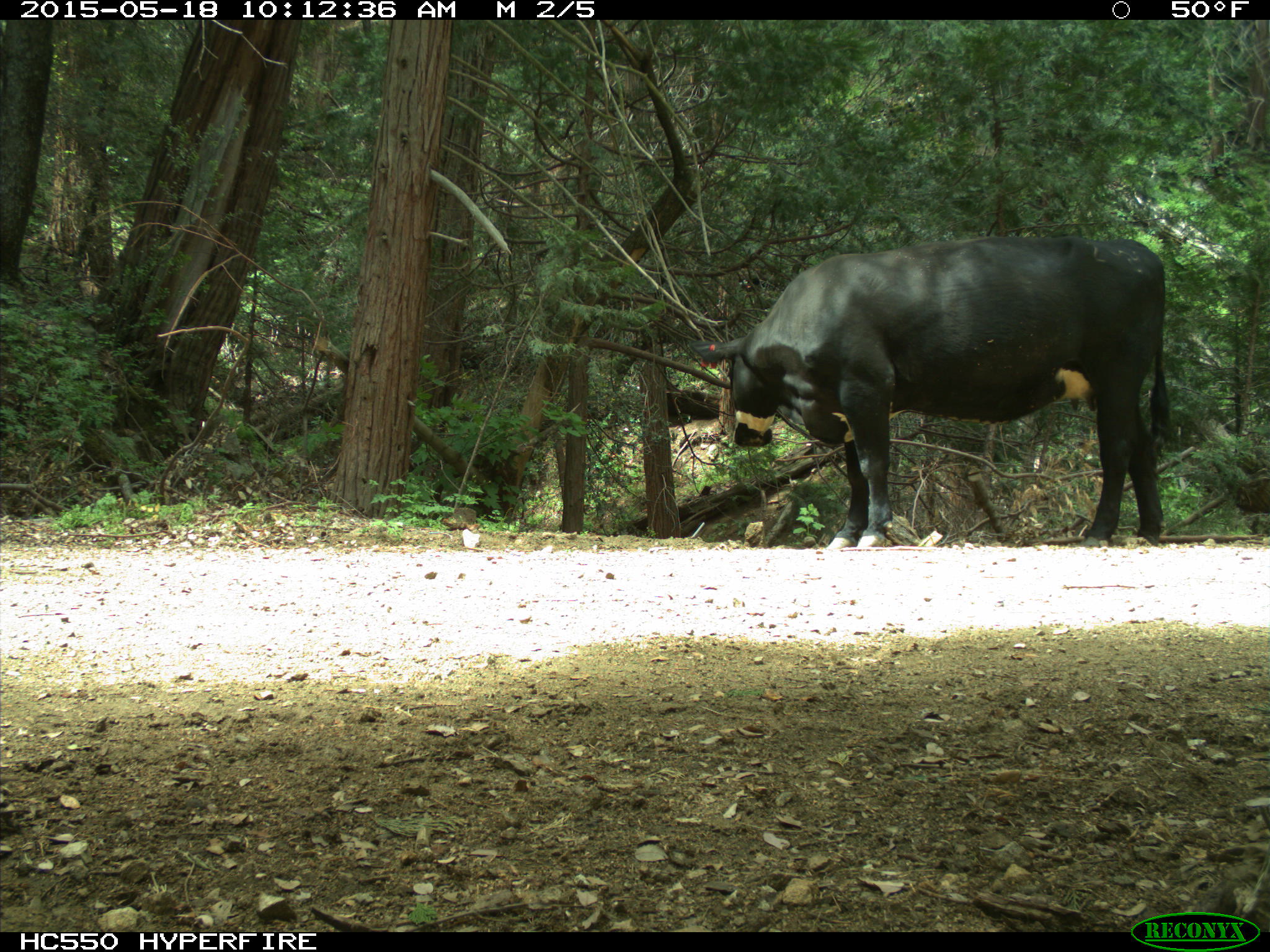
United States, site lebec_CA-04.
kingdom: Animalia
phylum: Chordata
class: Mammalia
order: Artiodactyla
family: Bovidae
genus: Bos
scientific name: Bos taurus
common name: domestic cow